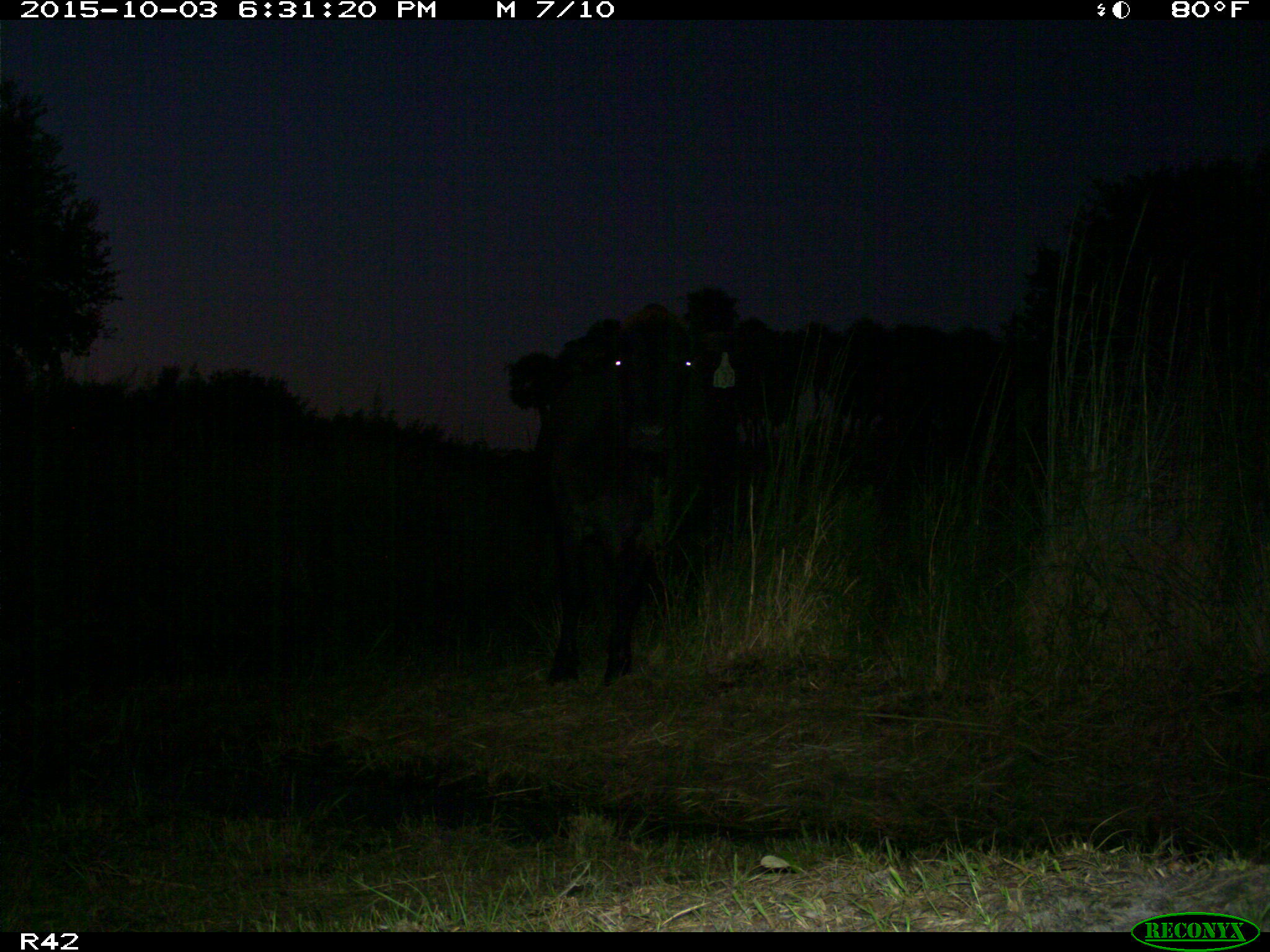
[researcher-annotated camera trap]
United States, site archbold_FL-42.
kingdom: Animalia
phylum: Chordata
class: Mammalia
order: Artiodactyla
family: Bovidae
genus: Bos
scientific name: Bos taurus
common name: domestic cow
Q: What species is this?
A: Bos taurus (domestic cow).